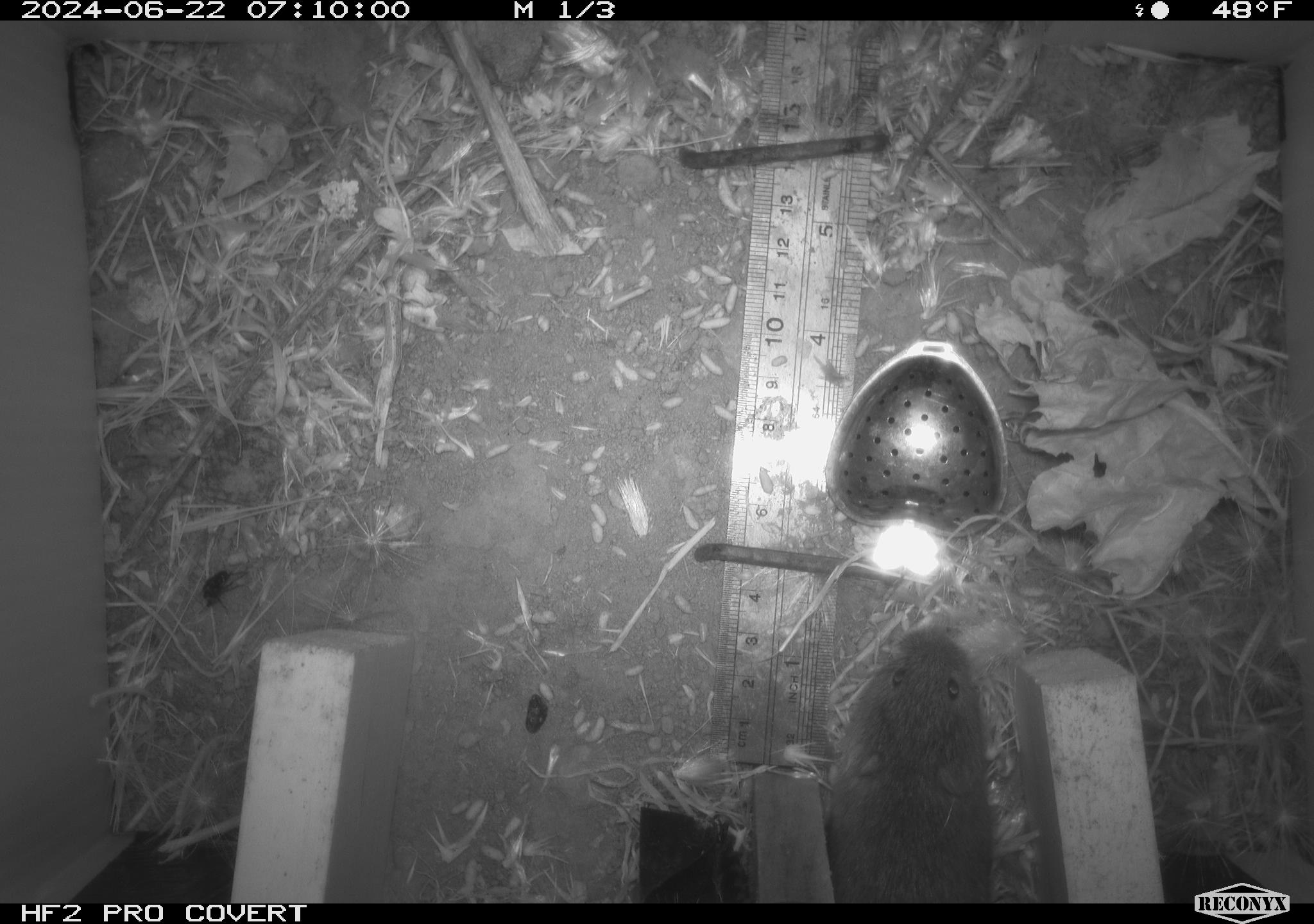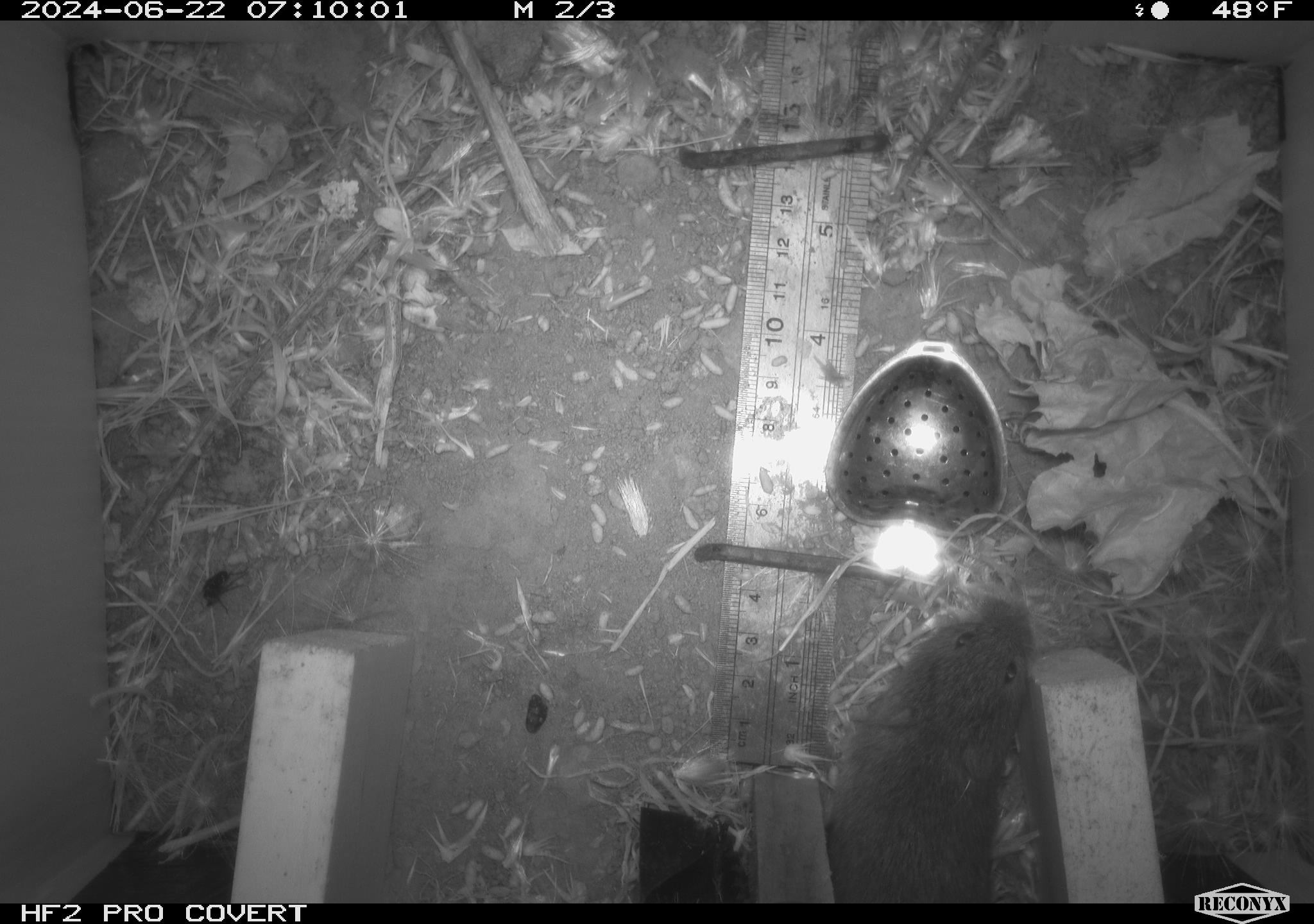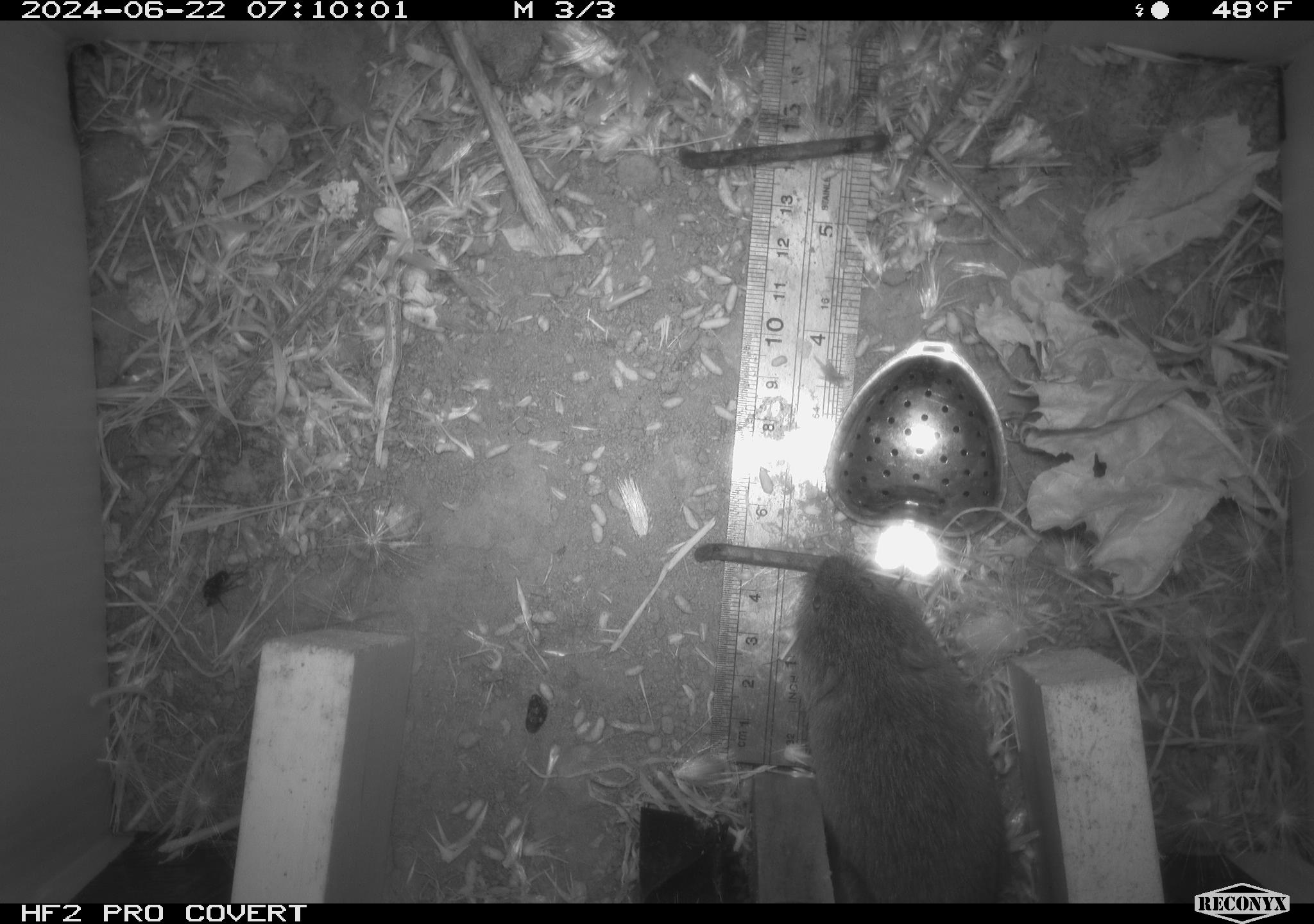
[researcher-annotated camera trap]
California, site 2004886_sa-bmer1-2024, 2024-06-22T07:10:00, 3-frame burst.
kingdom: Animalia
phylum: Chordata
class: Mammalia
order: Rodentia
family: Cricetidae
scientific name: Cricetidae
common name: hamsters, voles, lemmings, and allies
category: cricetidae family